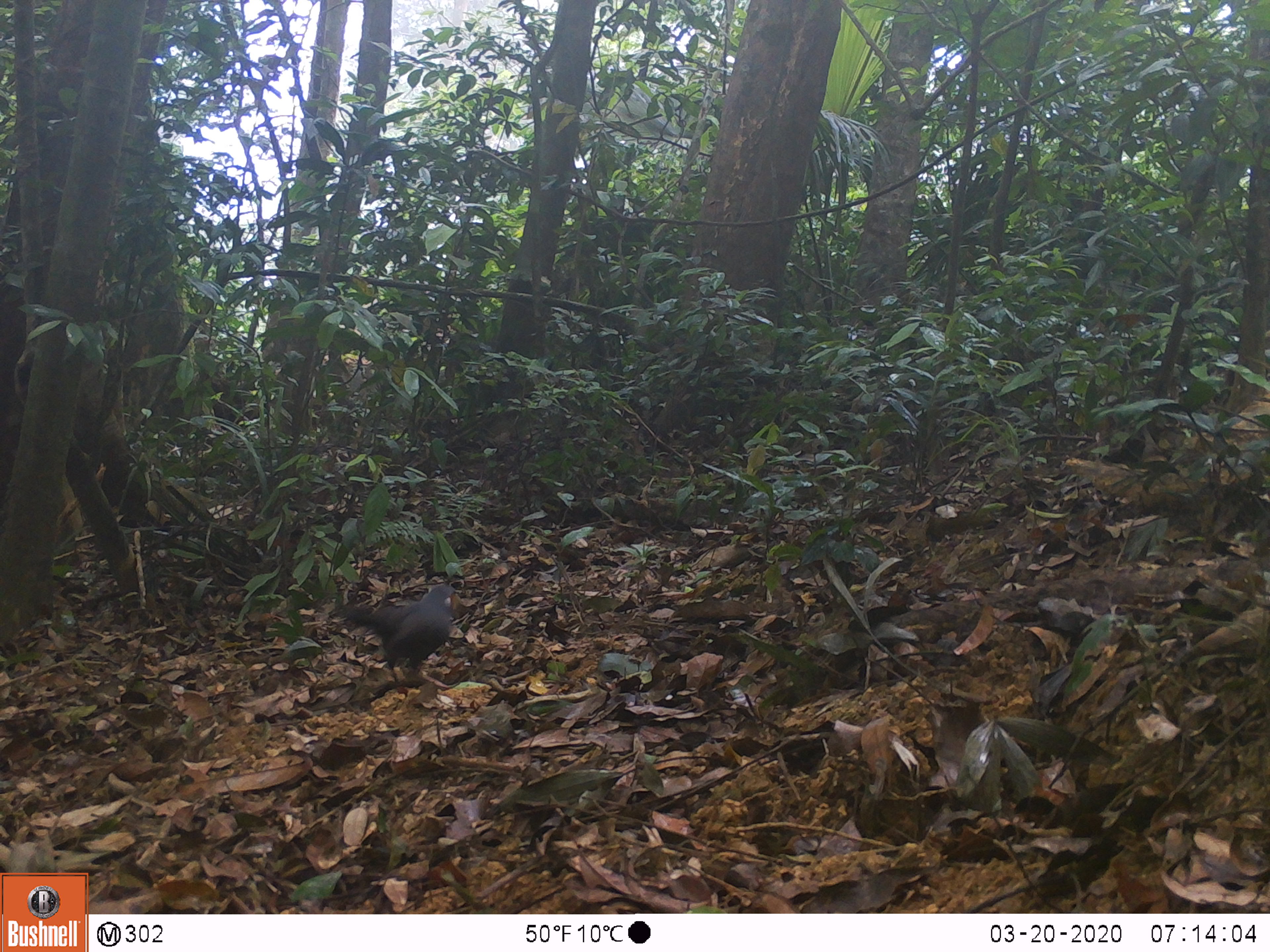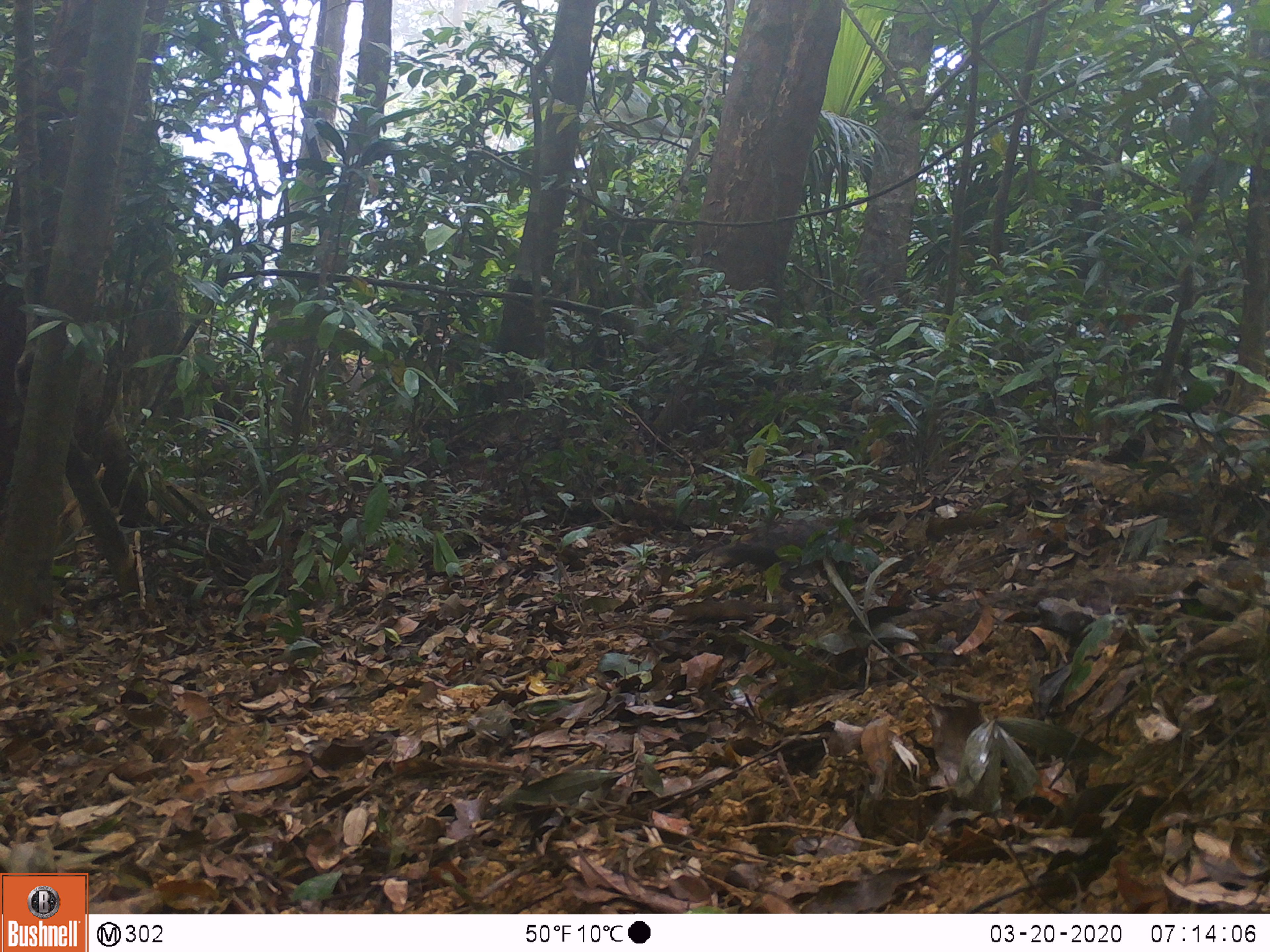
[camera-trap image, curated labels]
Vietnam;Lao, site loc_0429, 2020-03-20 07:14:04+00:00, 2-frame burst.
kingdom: Animalia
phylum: Chordata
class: Aves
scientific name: Aves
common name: bird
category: unidentified bird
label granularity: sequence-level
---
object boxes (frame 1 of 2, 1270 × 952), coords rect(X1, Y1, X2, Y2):
unidentified bird: rect(338, 584, 459, 697)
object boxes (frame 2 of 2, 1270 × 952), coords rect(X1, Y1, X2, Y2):
unidentified bird: rect(711, 518, 864, 578)